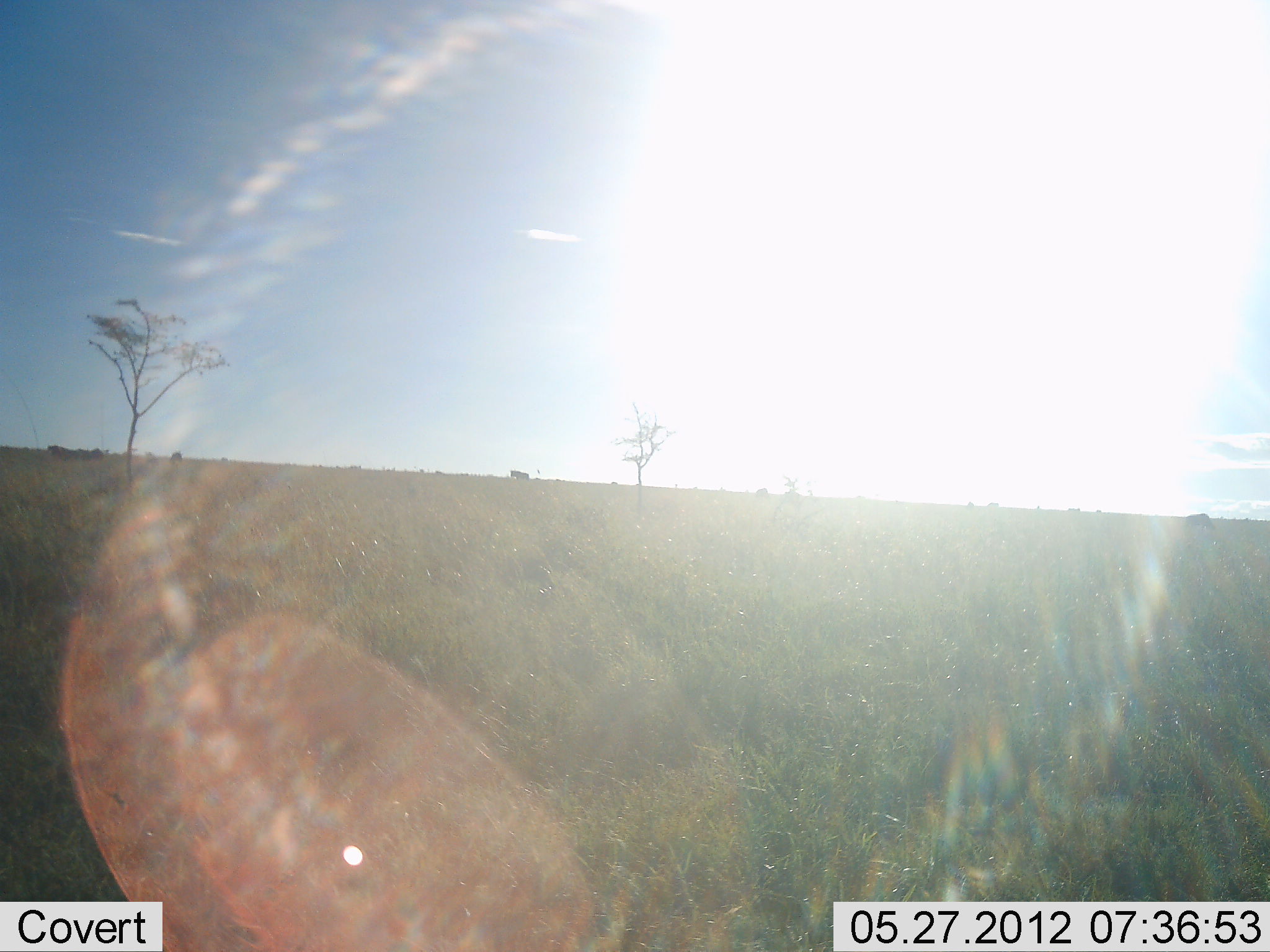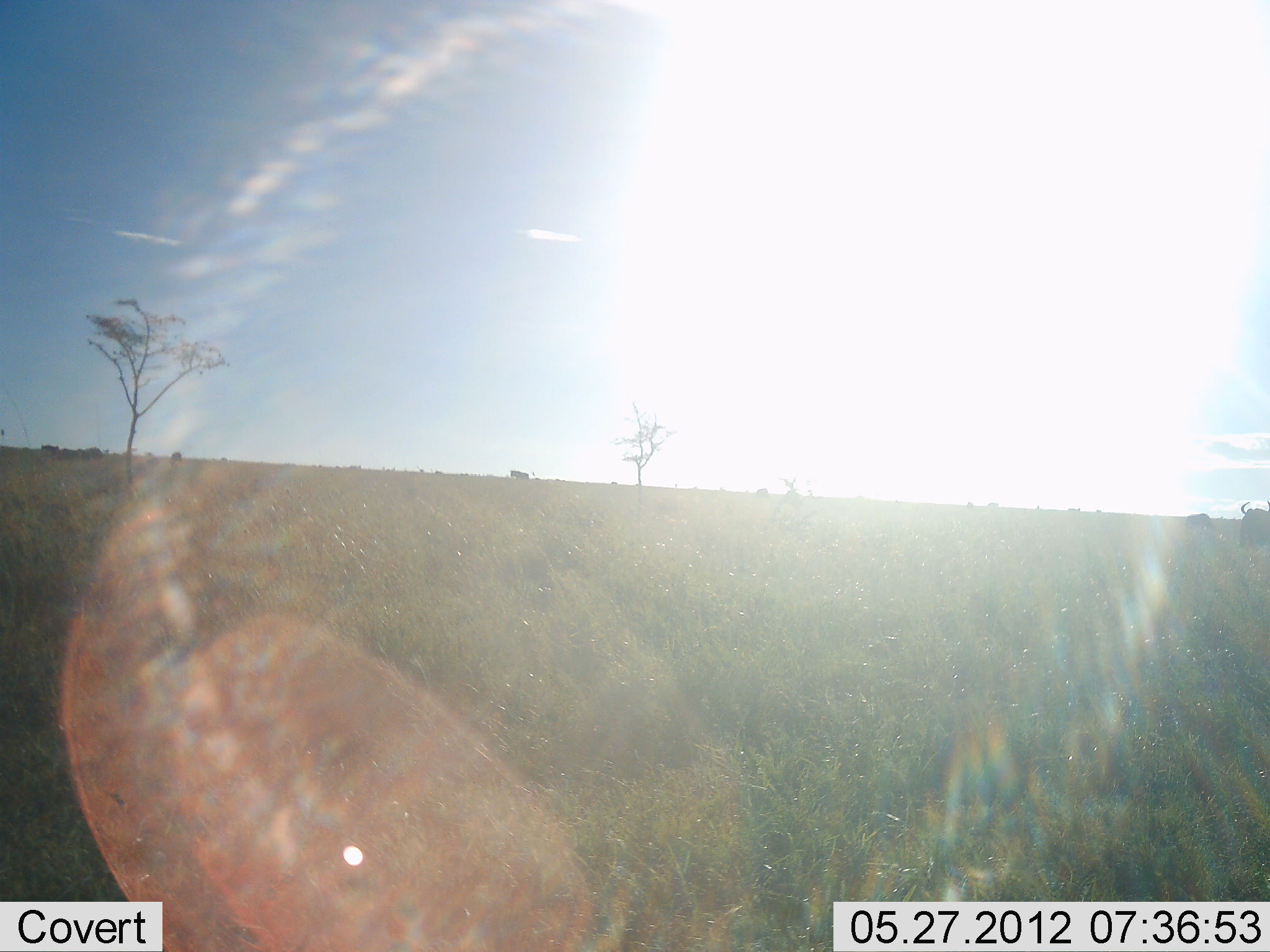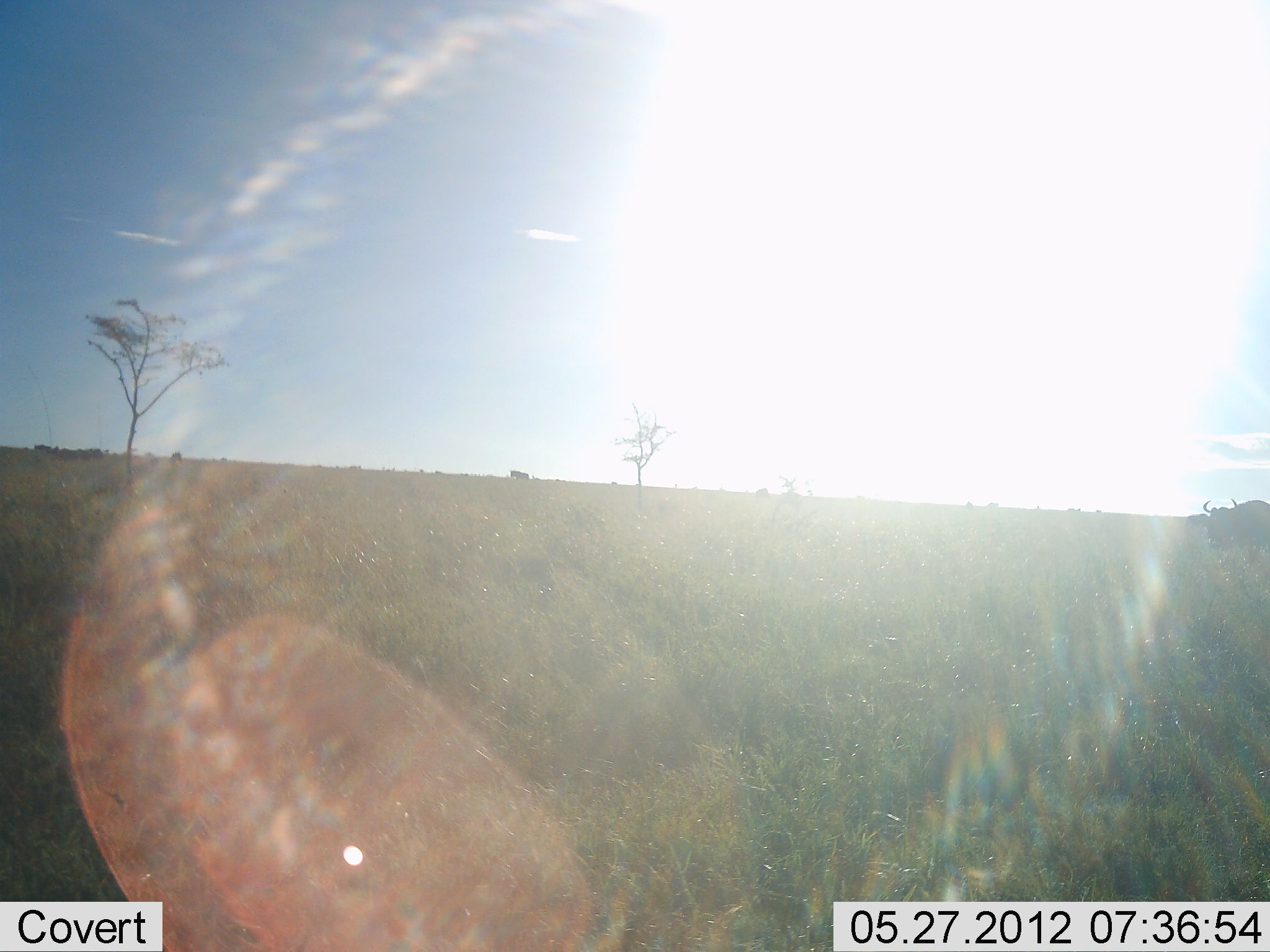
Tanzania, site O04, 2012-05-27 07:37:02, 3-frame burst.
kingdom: Animalia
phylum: Chordata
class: Mammalia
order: Artiodactyla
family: Bovidae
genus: Connochaetes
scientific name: Connochaetes taurinus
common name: blue wildebeest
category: wildebeest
Wildebeest (blue wildebeest) (Connochaetes taurinus), count 4. Behavior (volunteer vote fractions): standing 50%, resting 0%, moving 90%, interacting 0%. Young present (vote fraction): 0%. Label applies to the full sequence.